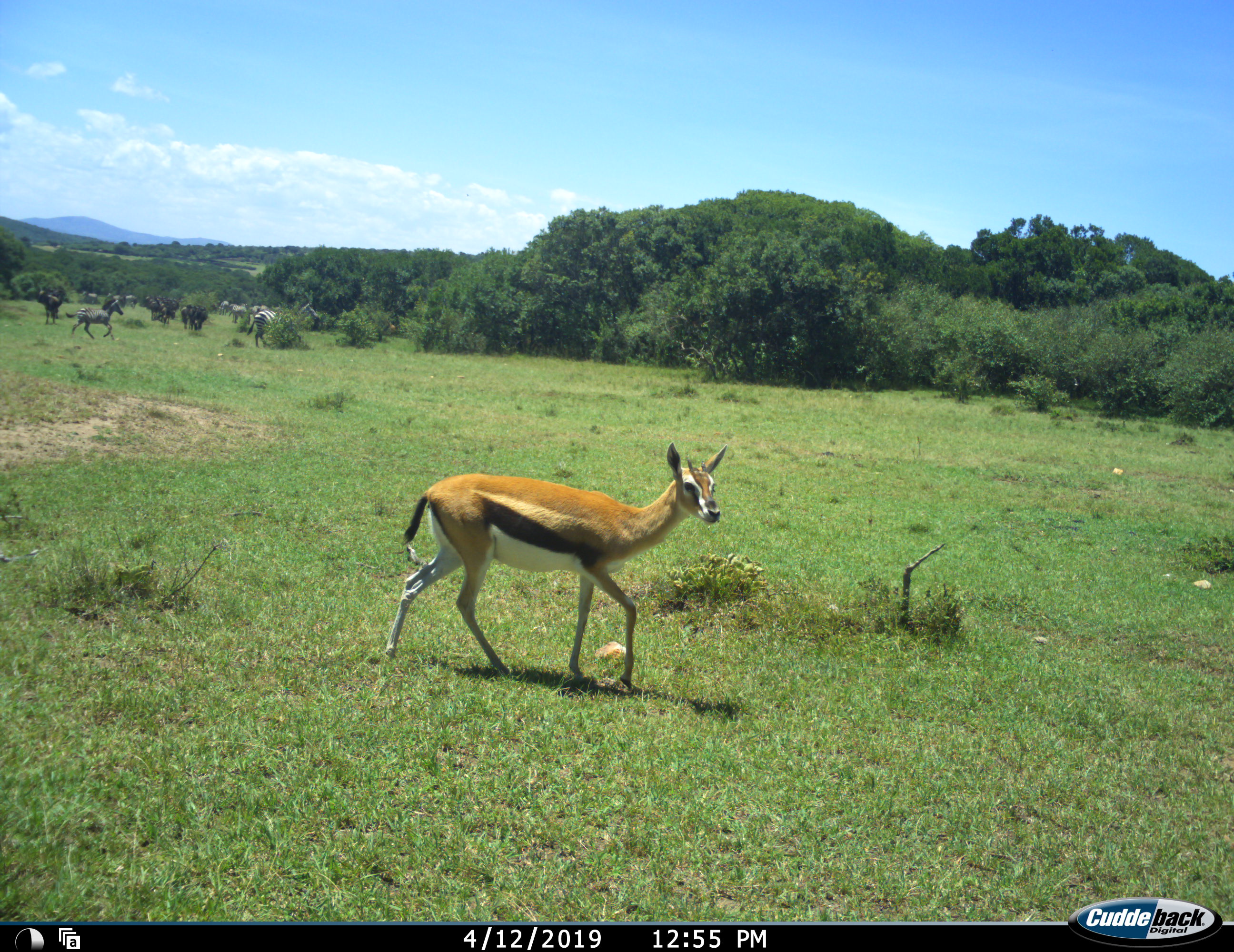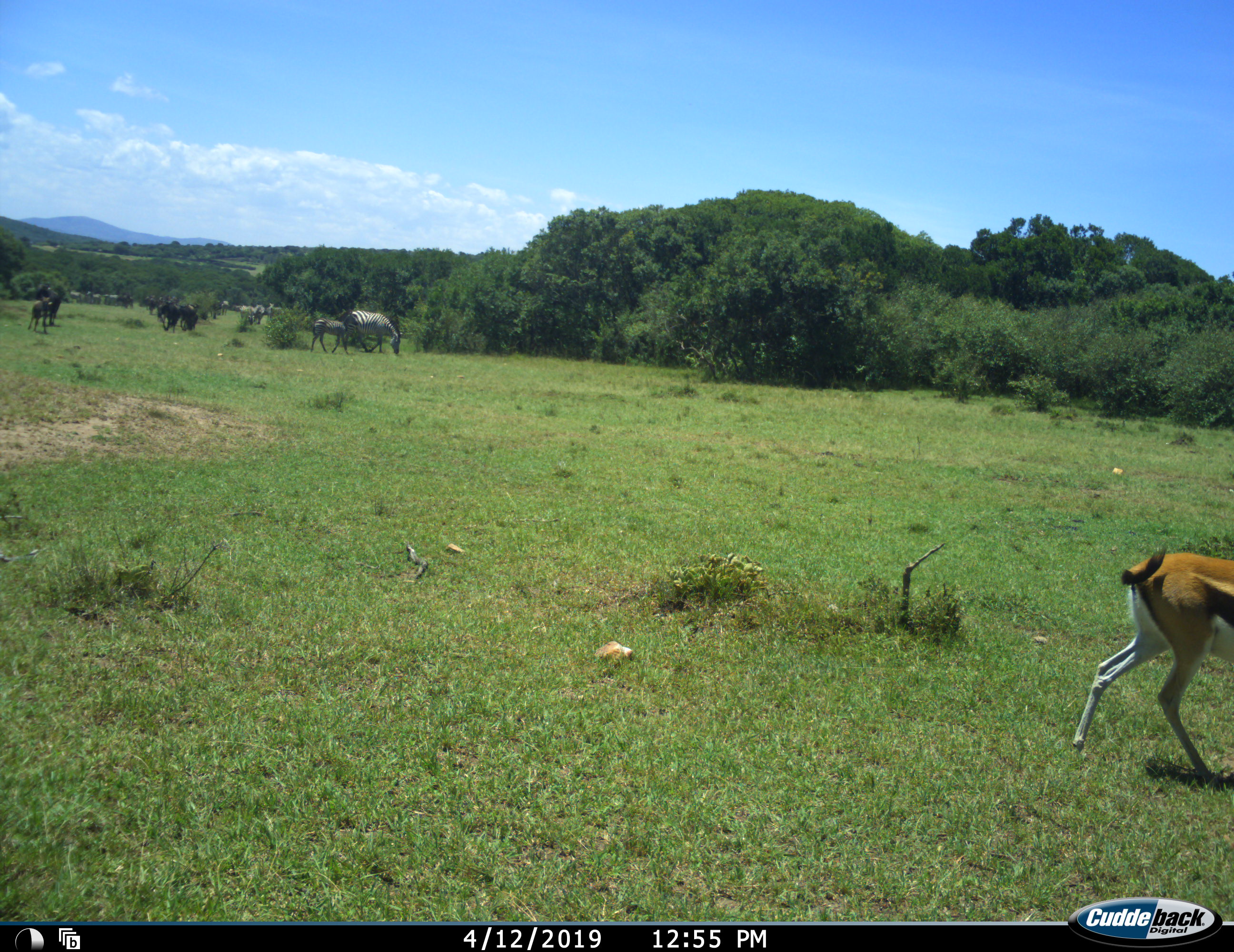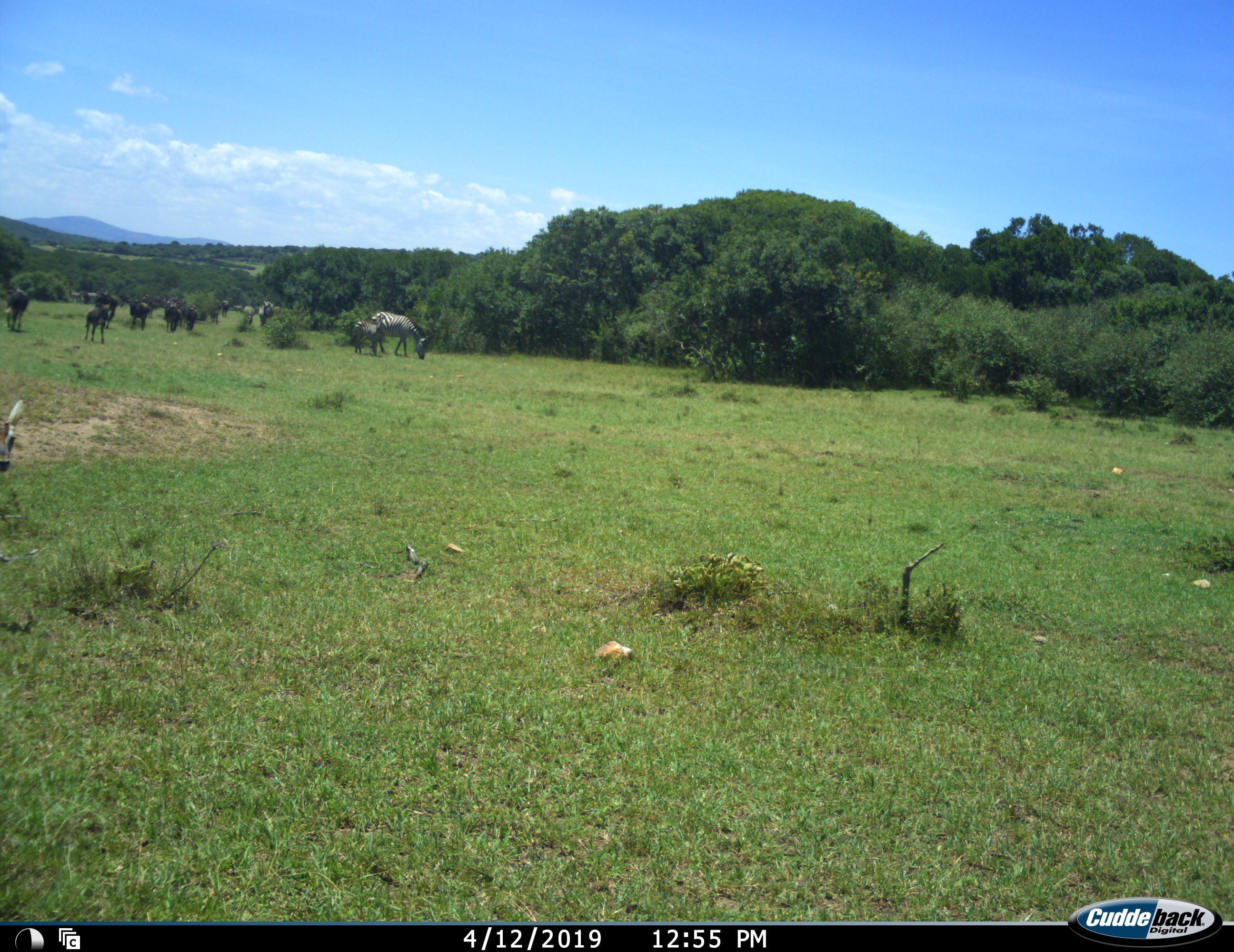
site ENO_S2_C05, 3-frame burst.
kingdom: Animalia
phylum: Chordata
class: Mammalia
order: Artiodactyla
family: Bovidae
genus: Eudorcas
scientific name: Eudorcas thomsonii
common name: thomson's gazelle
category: gazellethomsons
Gazellethomsons (thomson's gazelle) (Eudorcas thomsonii), count 1. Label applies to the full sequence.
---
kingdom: Animalia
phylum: Chordata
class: Mammalia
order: Artiodactyla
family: Bovidae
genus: Connochaetes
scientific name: Connochaetes taurinus taurinus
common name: blue wildebeest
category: wildebeestblue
Wildebeestblue (blue wildebeest) (Connochaetes taurinus taurinus), count 11-50. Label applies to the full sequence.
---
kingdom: Animalia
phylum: Chordata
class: Mammalia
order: Perissodactyla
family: Equidae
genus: Equus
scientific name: Equus quagga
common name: plains zebra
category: zebraplains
Zebraplains (plains zebra) (Equus quagga), count 5. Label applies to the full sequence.